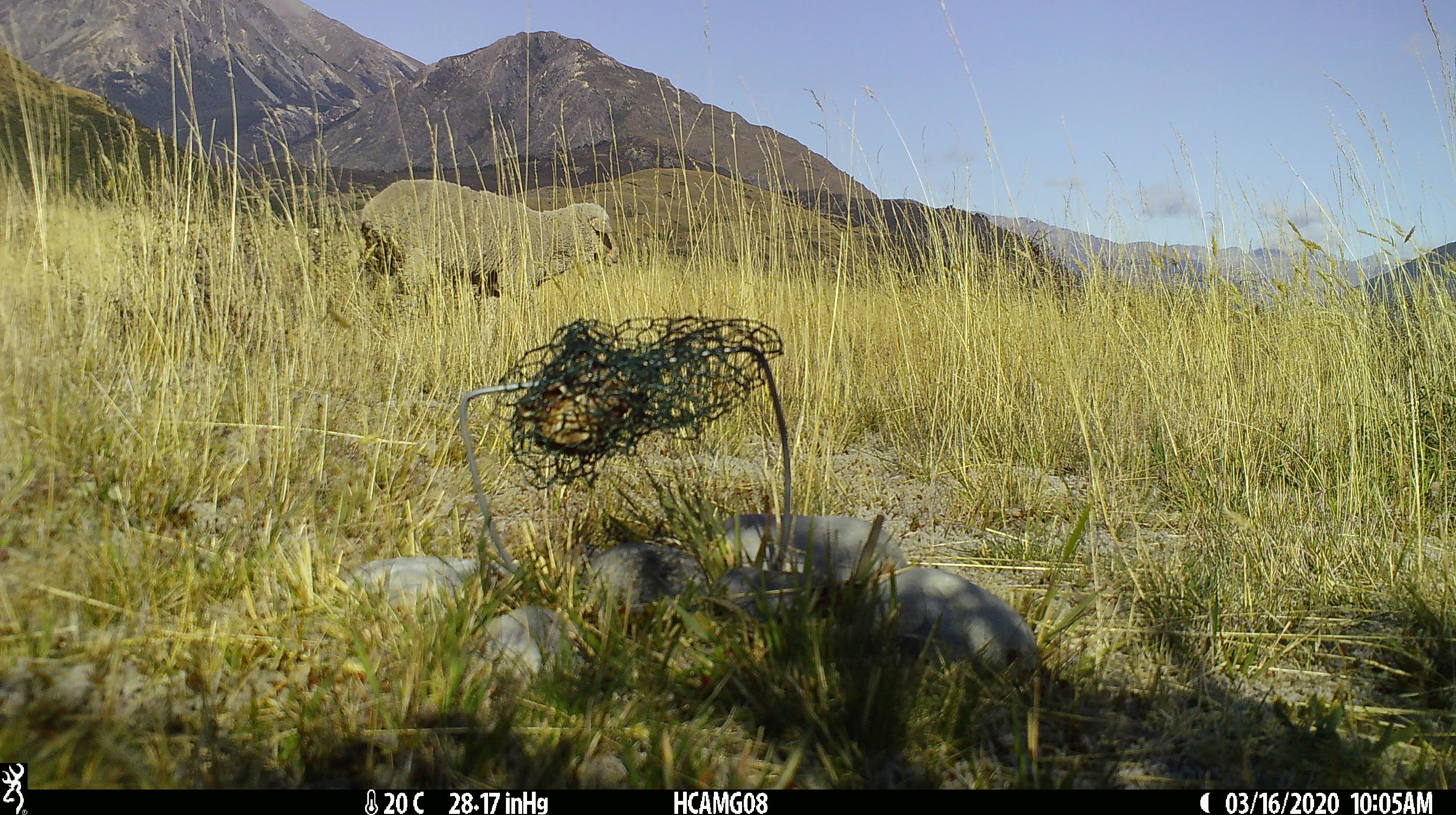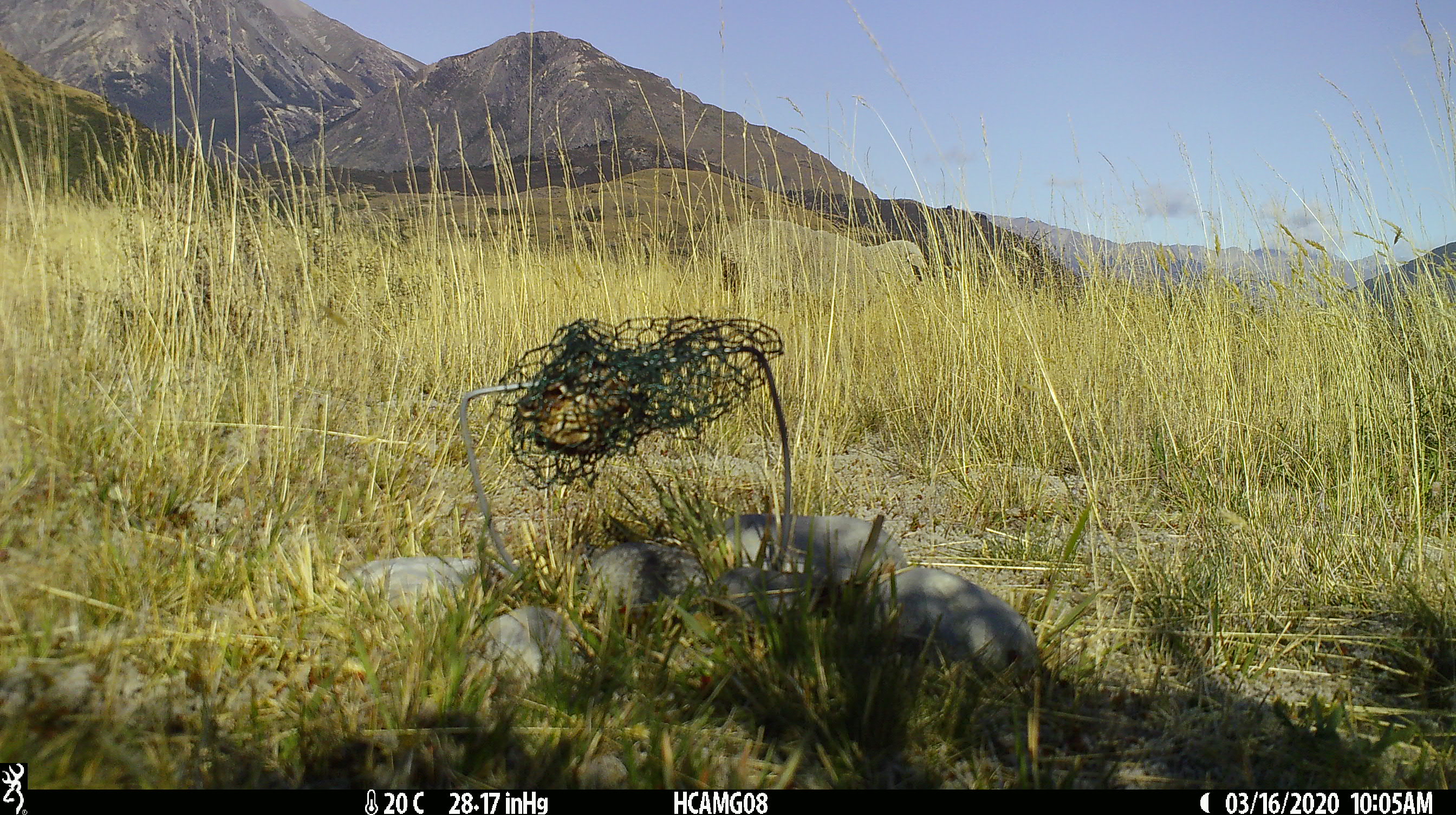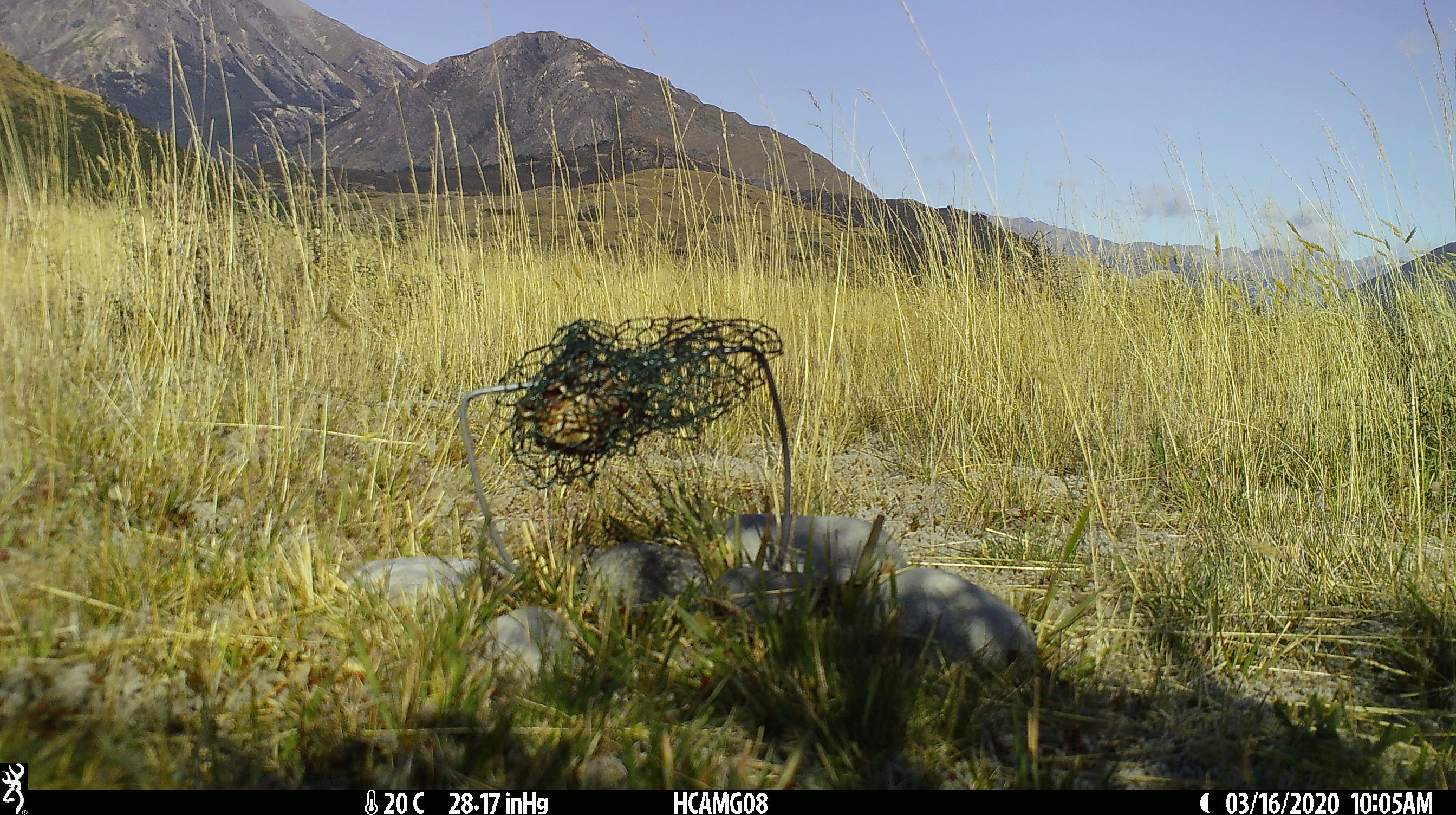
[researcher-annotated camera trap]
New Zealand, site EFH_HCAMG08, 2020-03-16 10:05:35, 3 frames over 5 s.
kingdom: Animalia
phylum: Chordata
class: Mammalia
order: Artiodactyla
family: Bovidae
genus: Ovis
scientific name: Ovis aries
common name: domestic sheep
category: sheep